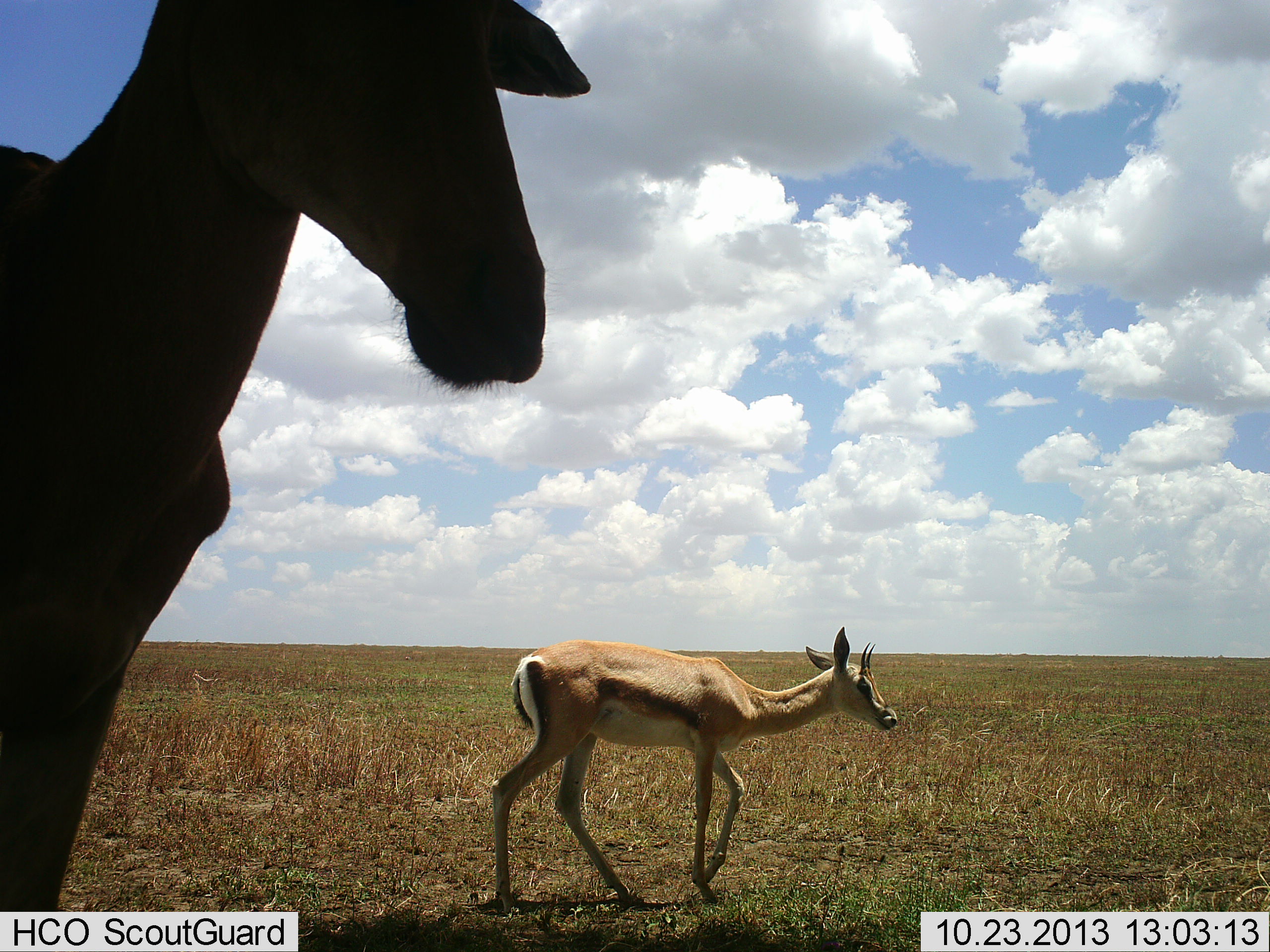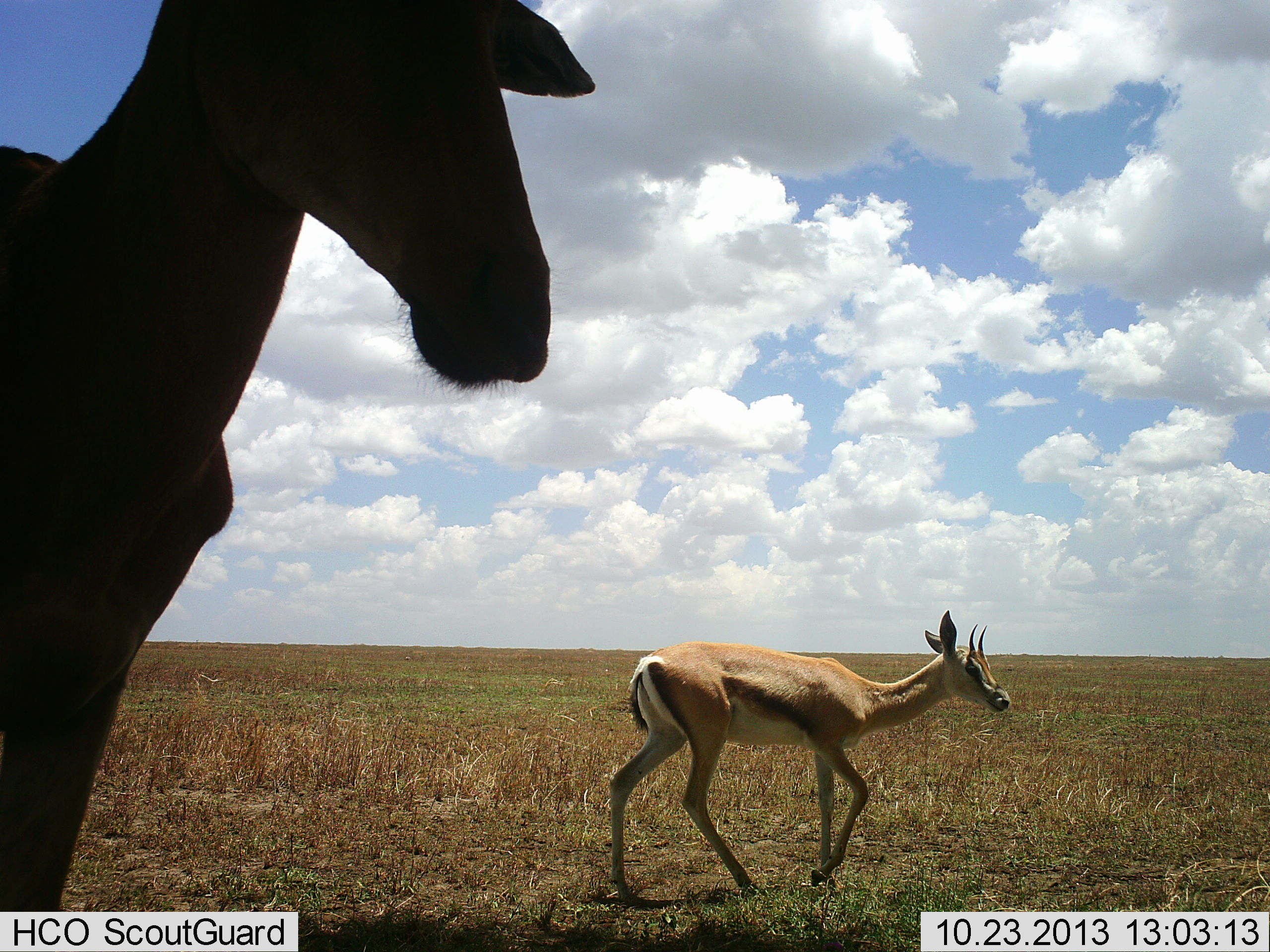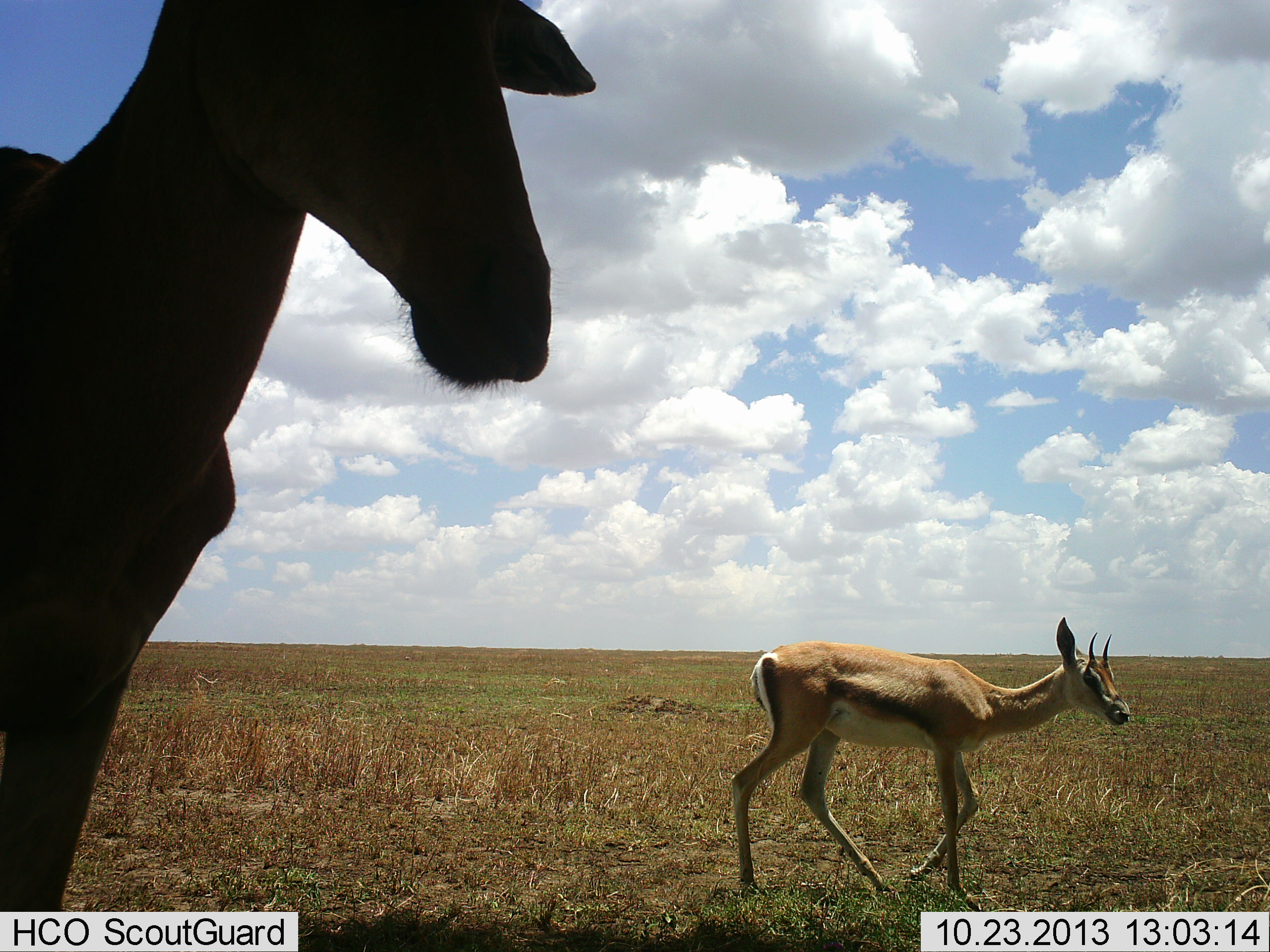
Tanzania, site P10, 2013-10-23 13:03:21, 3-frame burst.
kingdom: Animalia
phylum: Chordata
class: Mammalia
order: Artiodactyla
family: Bovidae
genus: Eudorcas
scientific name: Eudorcas thomsonii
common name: thomson's gazelle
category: gazellethomsons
Gazellethomsons (thomson's gazelle) (Eudorcas thomsonii), count 2. Behavior (volunteer vote fractions): standing 53%, resting 0%, moving 94%, interacting 0%. Young present (vote fraction): 6%. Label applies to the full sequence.